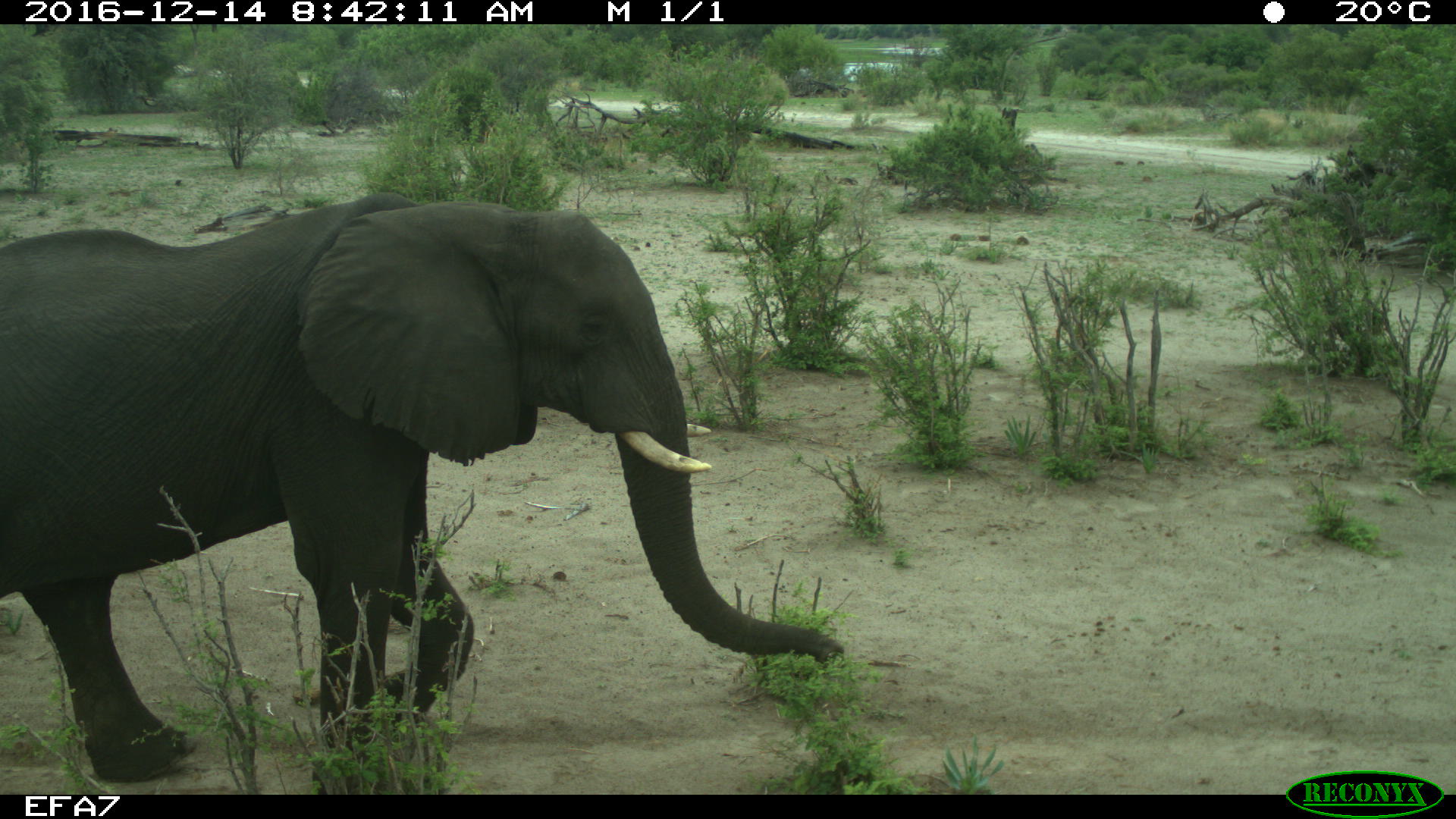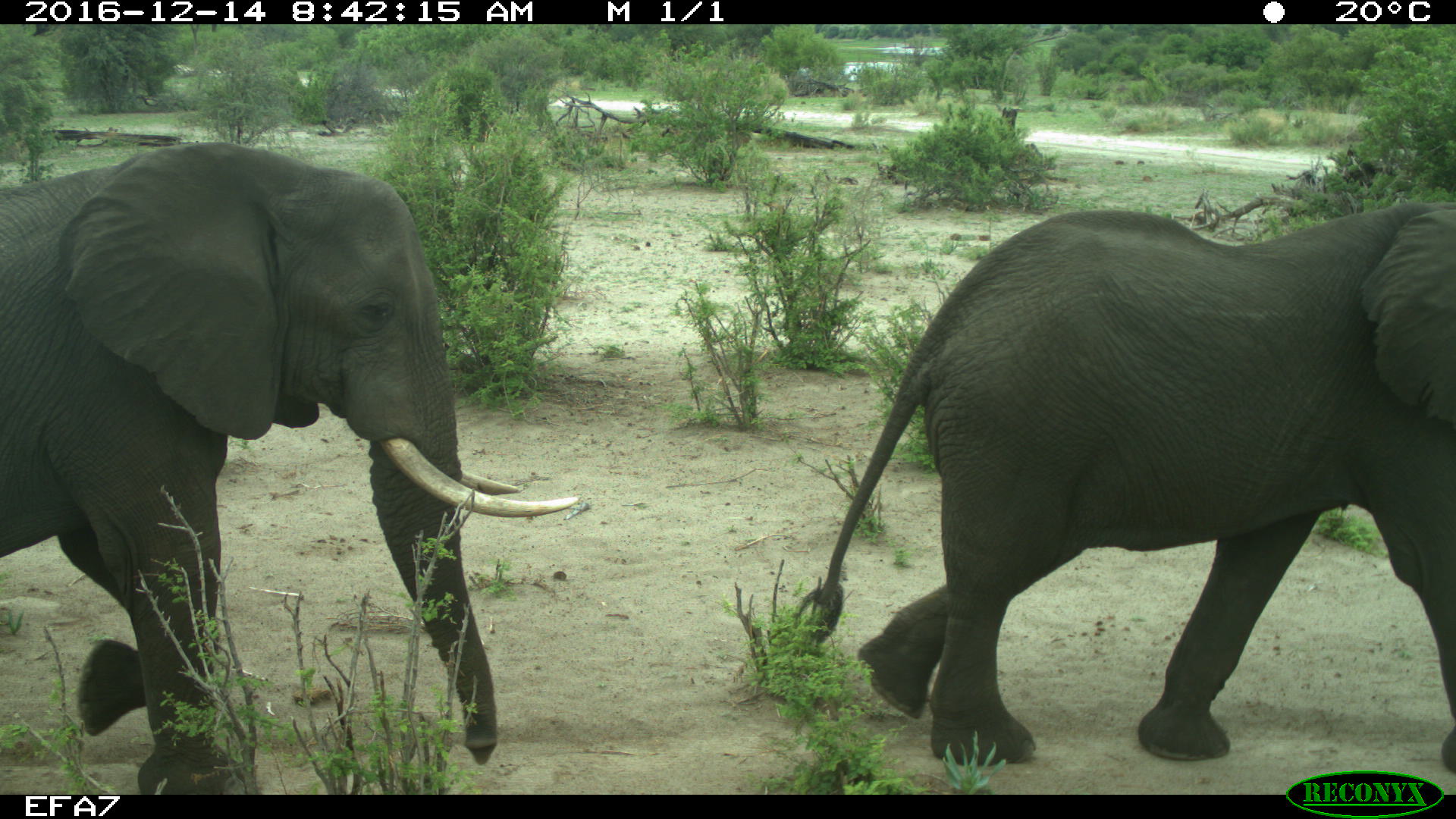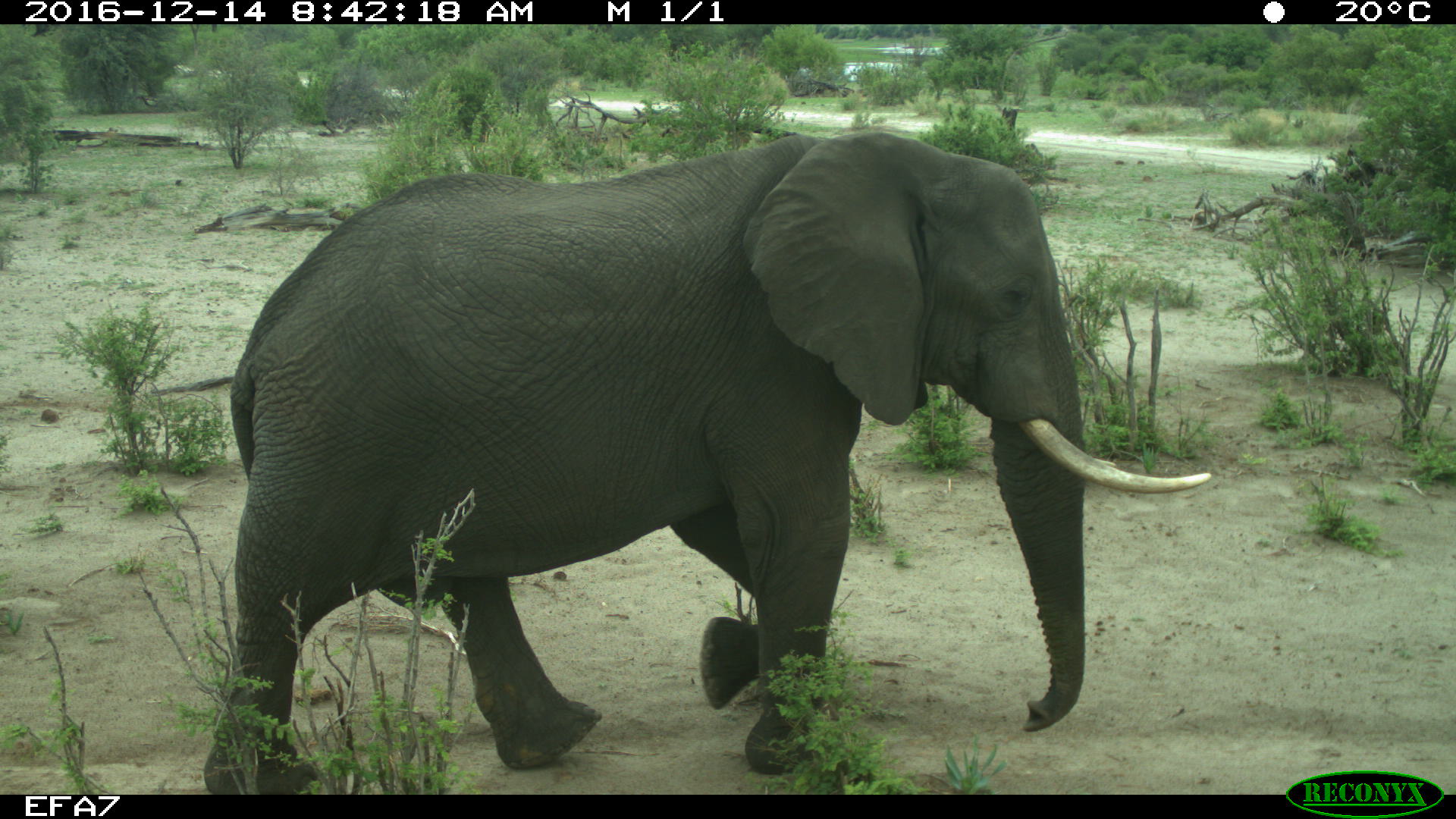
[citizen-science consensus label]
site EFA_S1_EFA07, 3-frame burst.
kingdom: Animalia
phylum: Chordata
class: Mammalia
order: Proboscidea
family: Elephantidae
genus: Loxodonta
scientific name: Loxodonta africana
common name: african bush elephant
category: elephant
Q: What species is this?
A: Elephant (african bush elephant) (Loxodonta africana).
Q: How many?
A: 1.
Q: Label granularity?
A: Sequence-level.